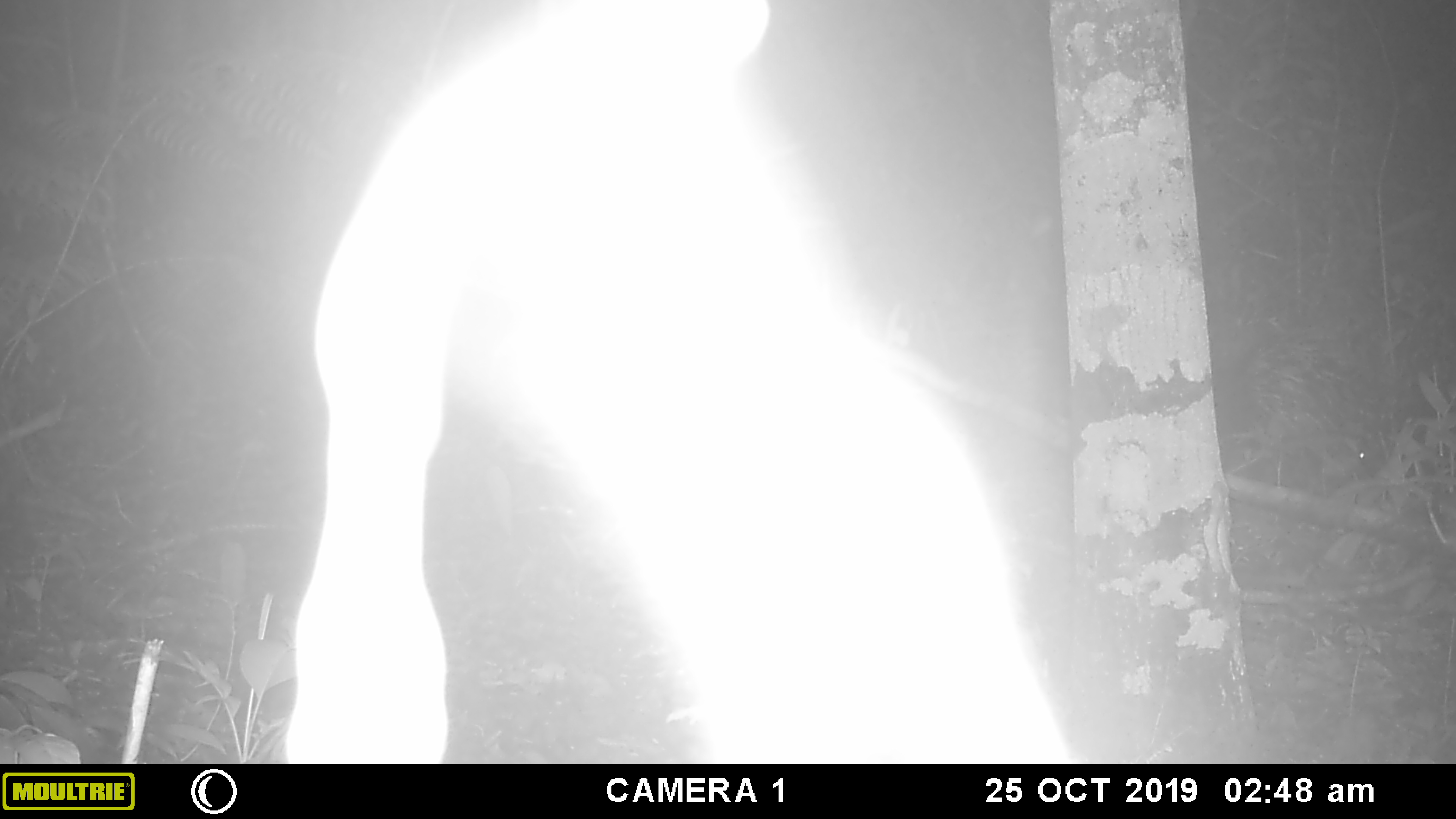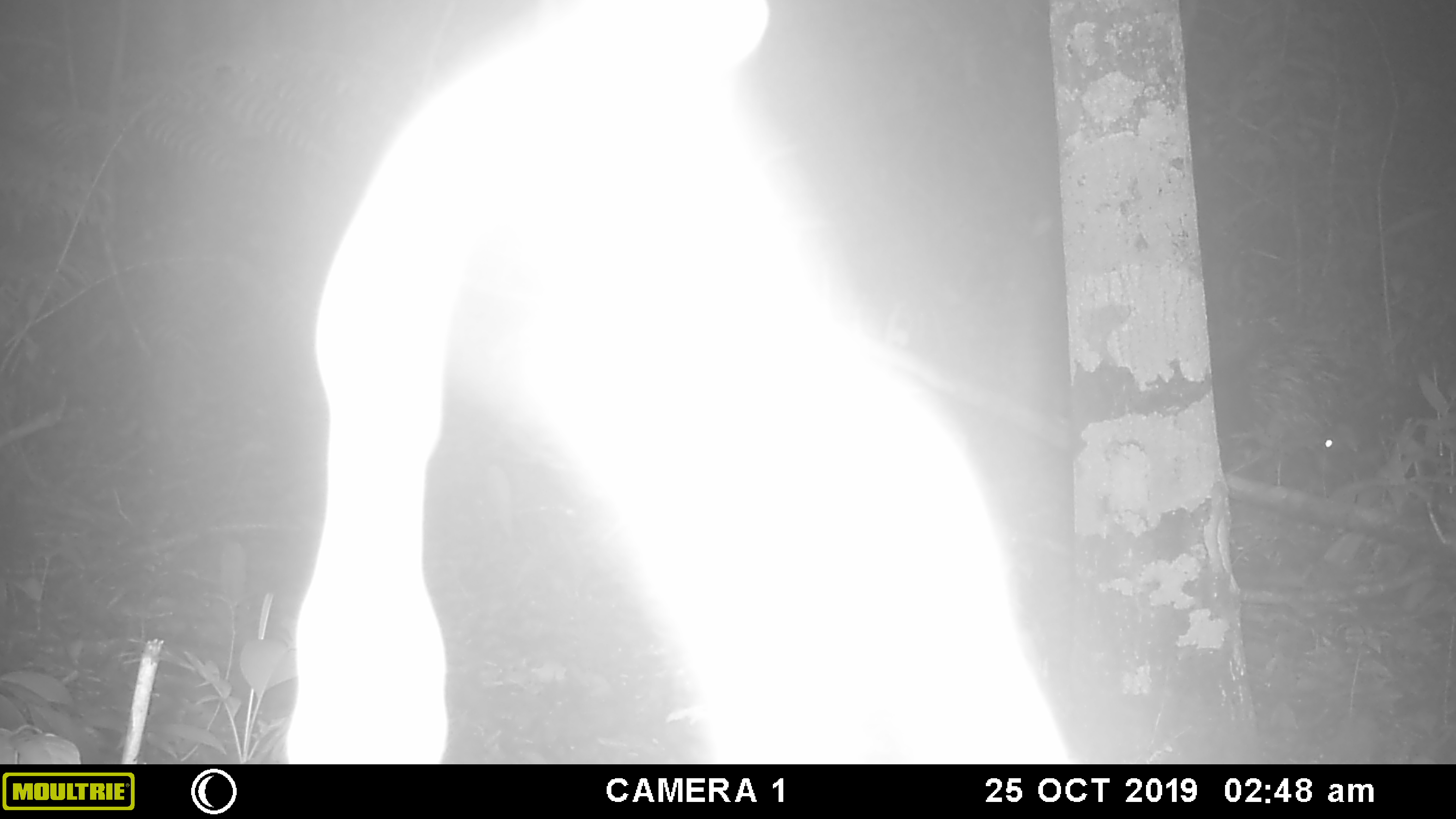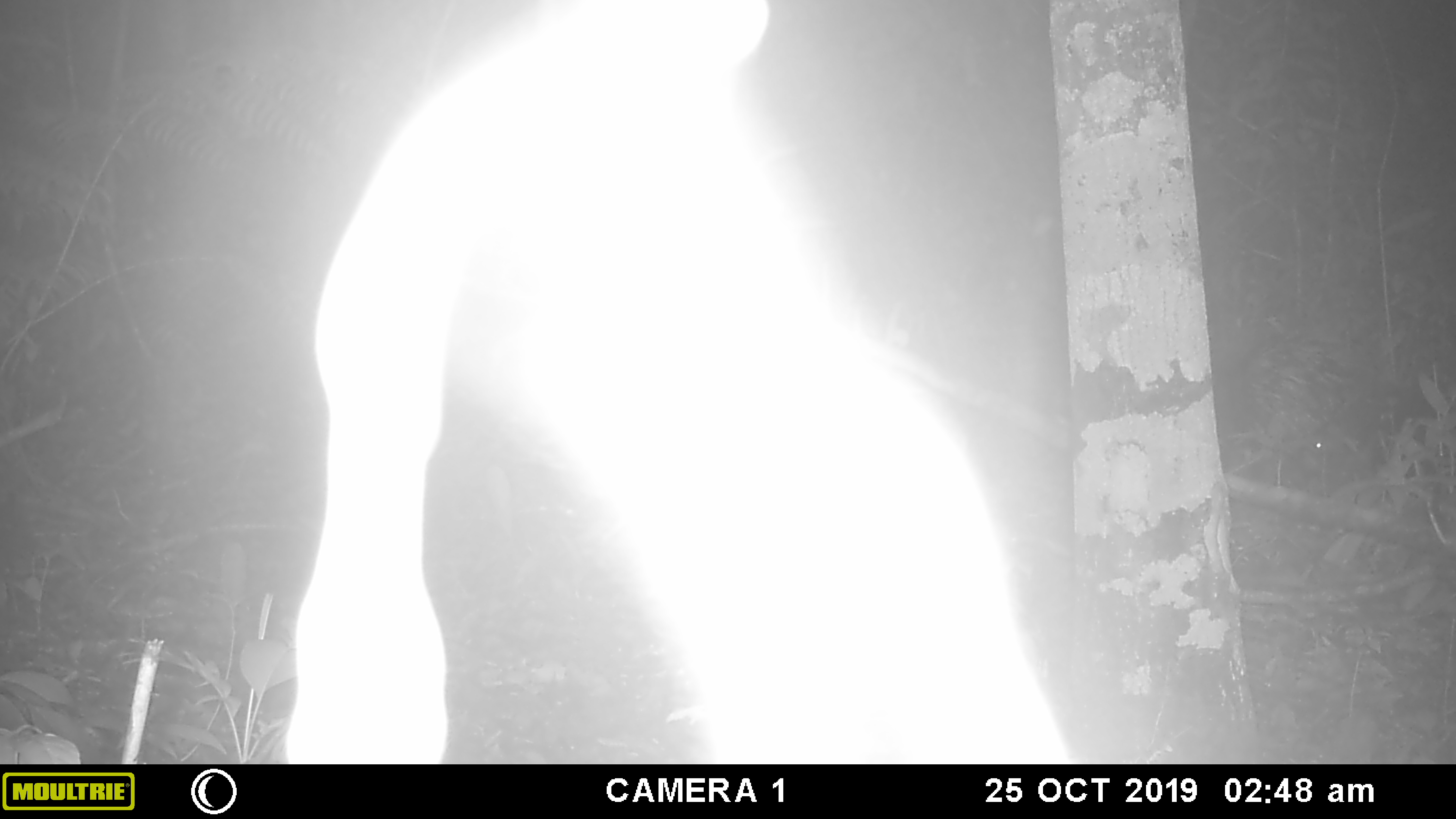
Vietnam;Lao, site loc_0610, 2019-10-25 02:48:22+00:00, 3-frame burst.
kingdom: Animalia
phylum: Chordata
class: Mammalia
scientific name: Mammalia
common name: mammal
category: unidentified small mammal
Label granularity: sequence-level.